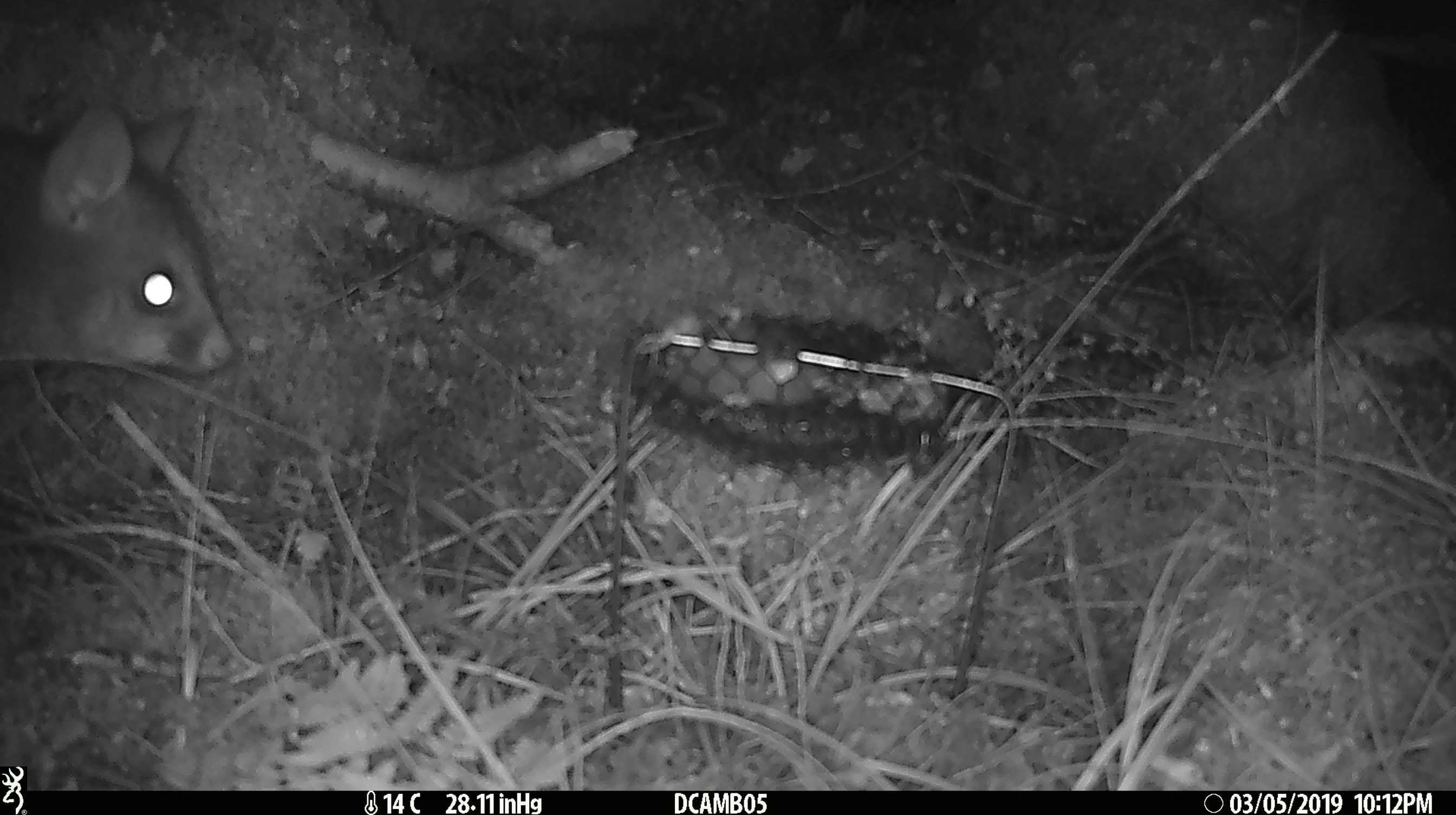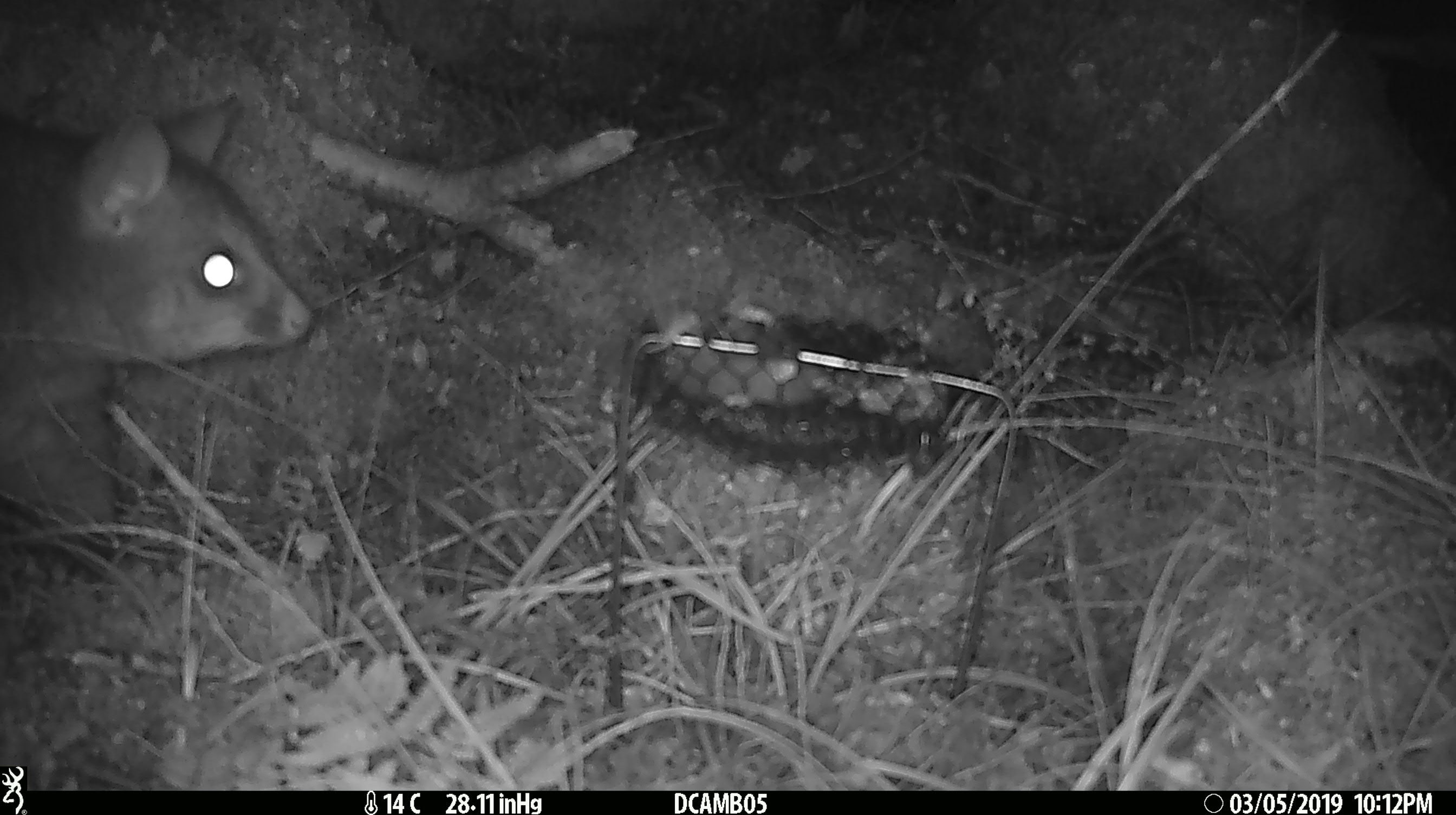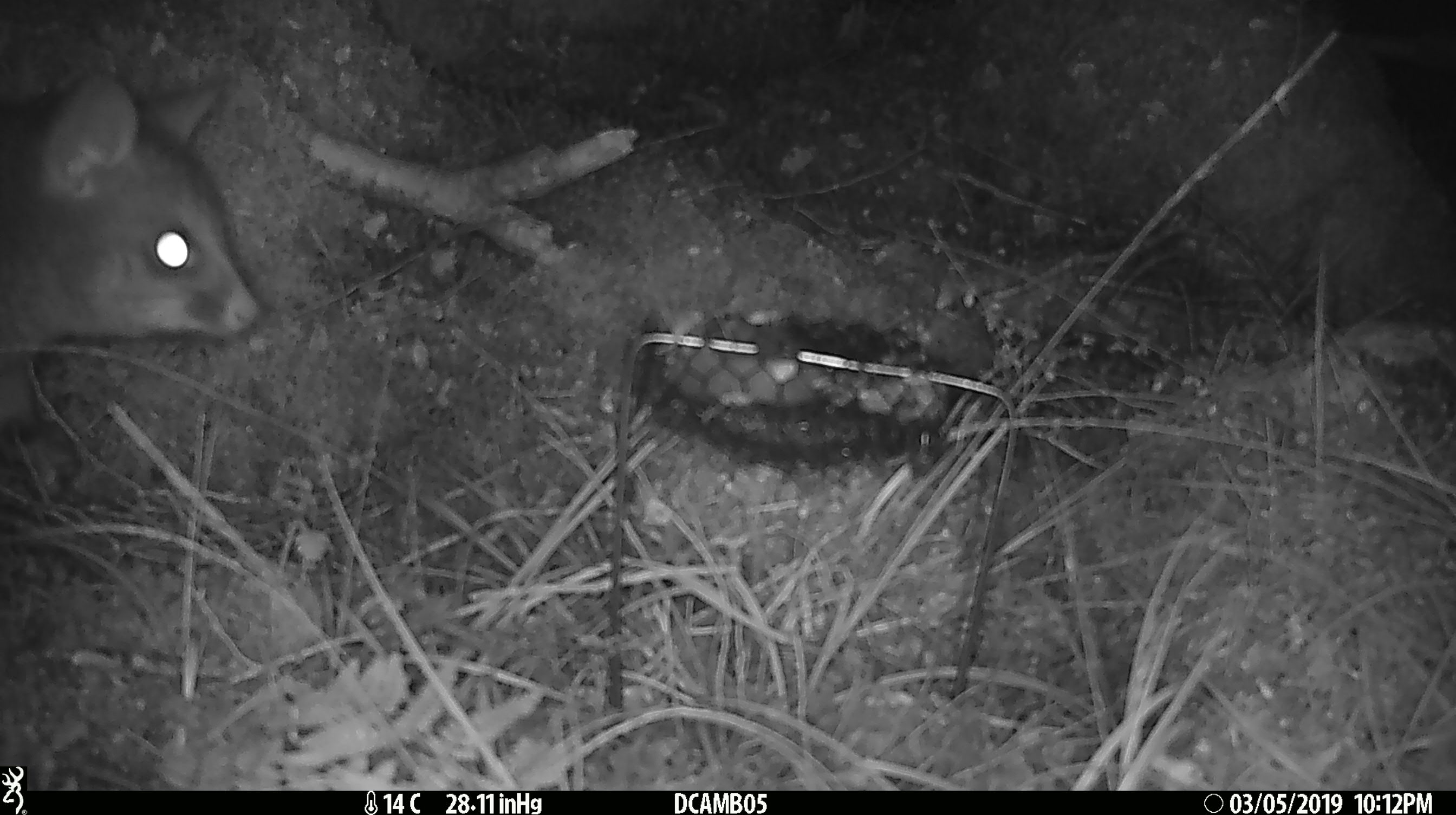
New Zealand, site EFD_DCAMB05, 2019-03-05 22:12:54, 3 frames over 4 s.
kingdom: Animalia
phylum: Chordata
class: Mammalia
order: Diprotodontia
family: Phalangeridae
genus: Trichosurus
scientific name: Trichosurus vulpecula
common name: common brushtail possum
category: possum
Possum (common brushtail possum) (Trichosurus vulpecula).